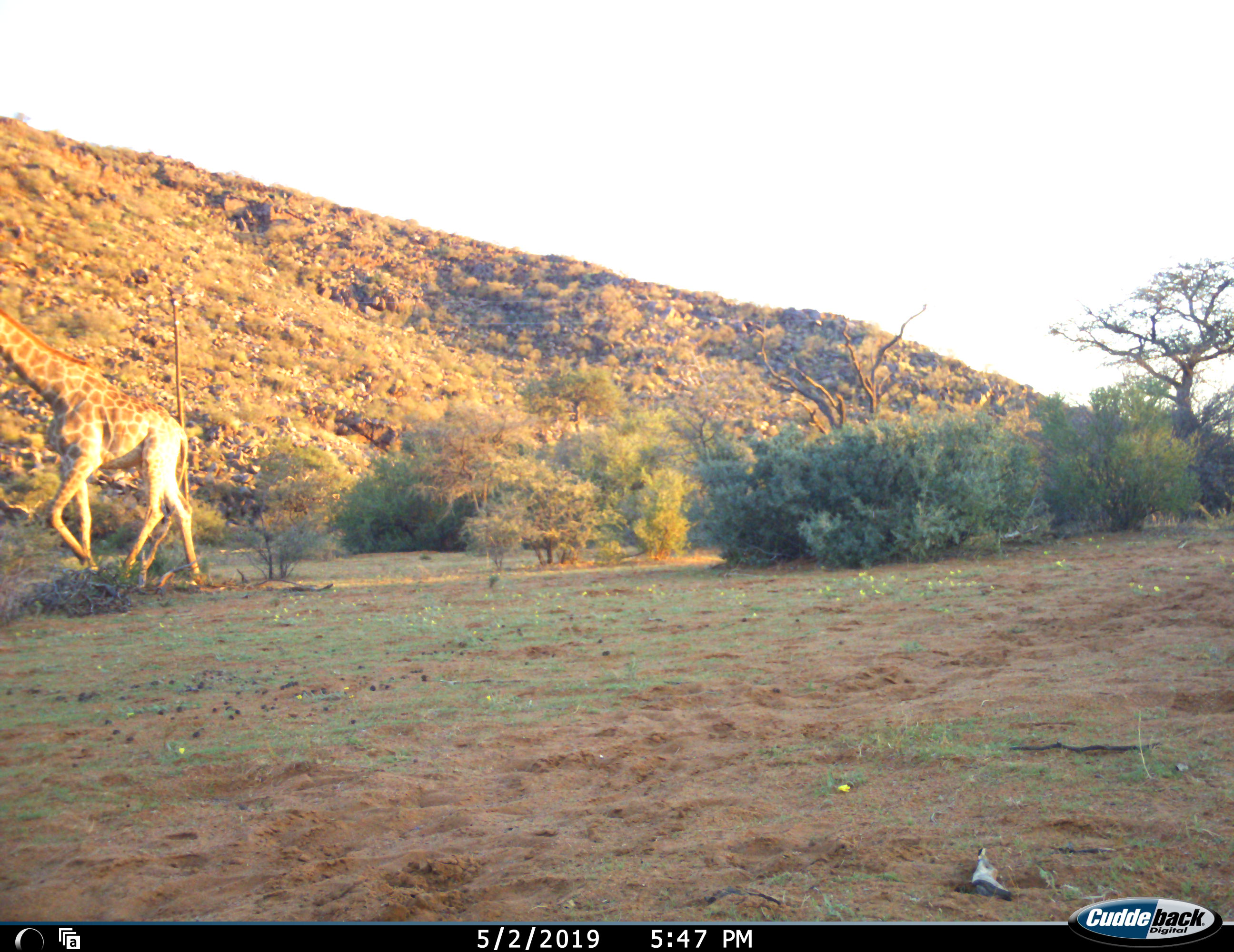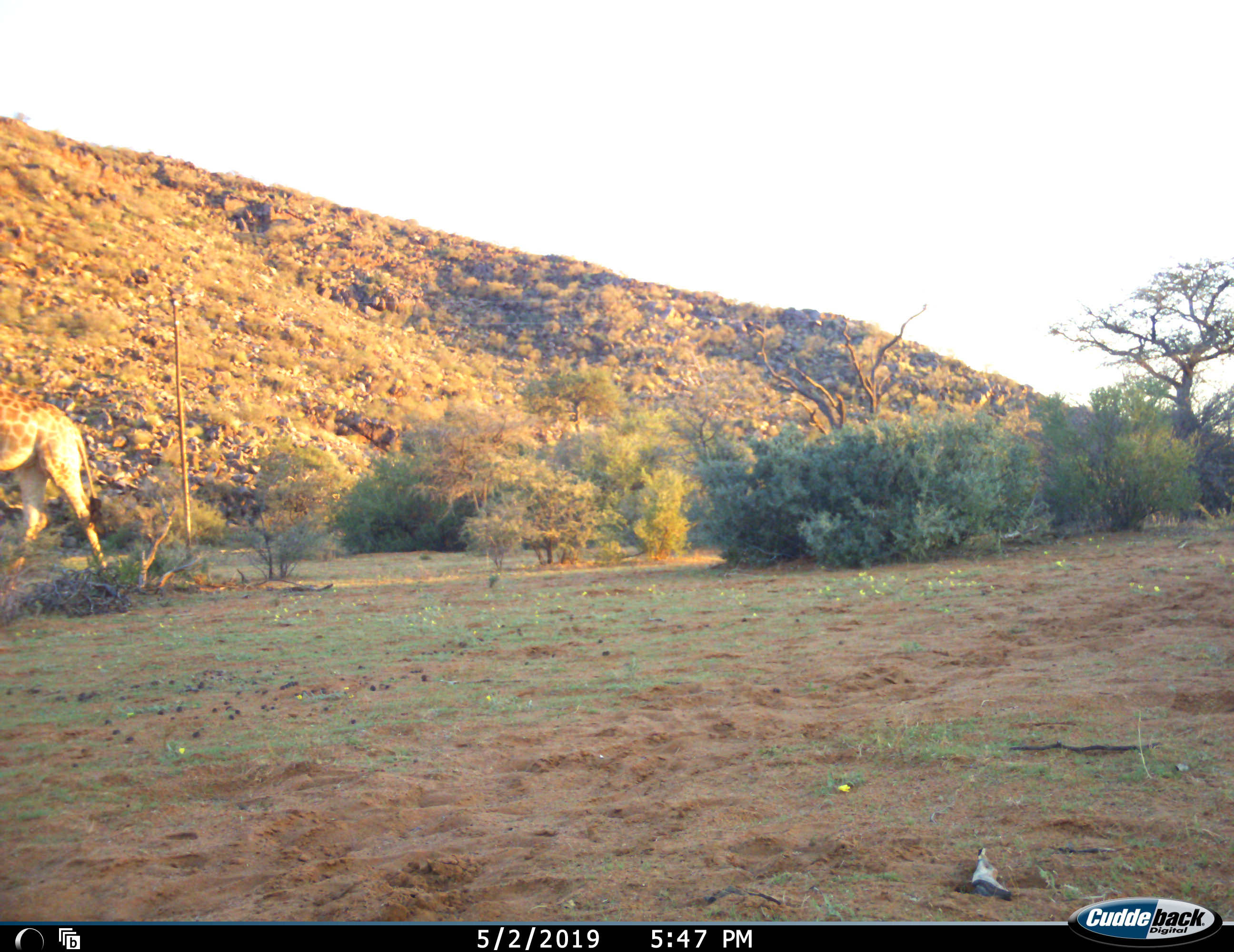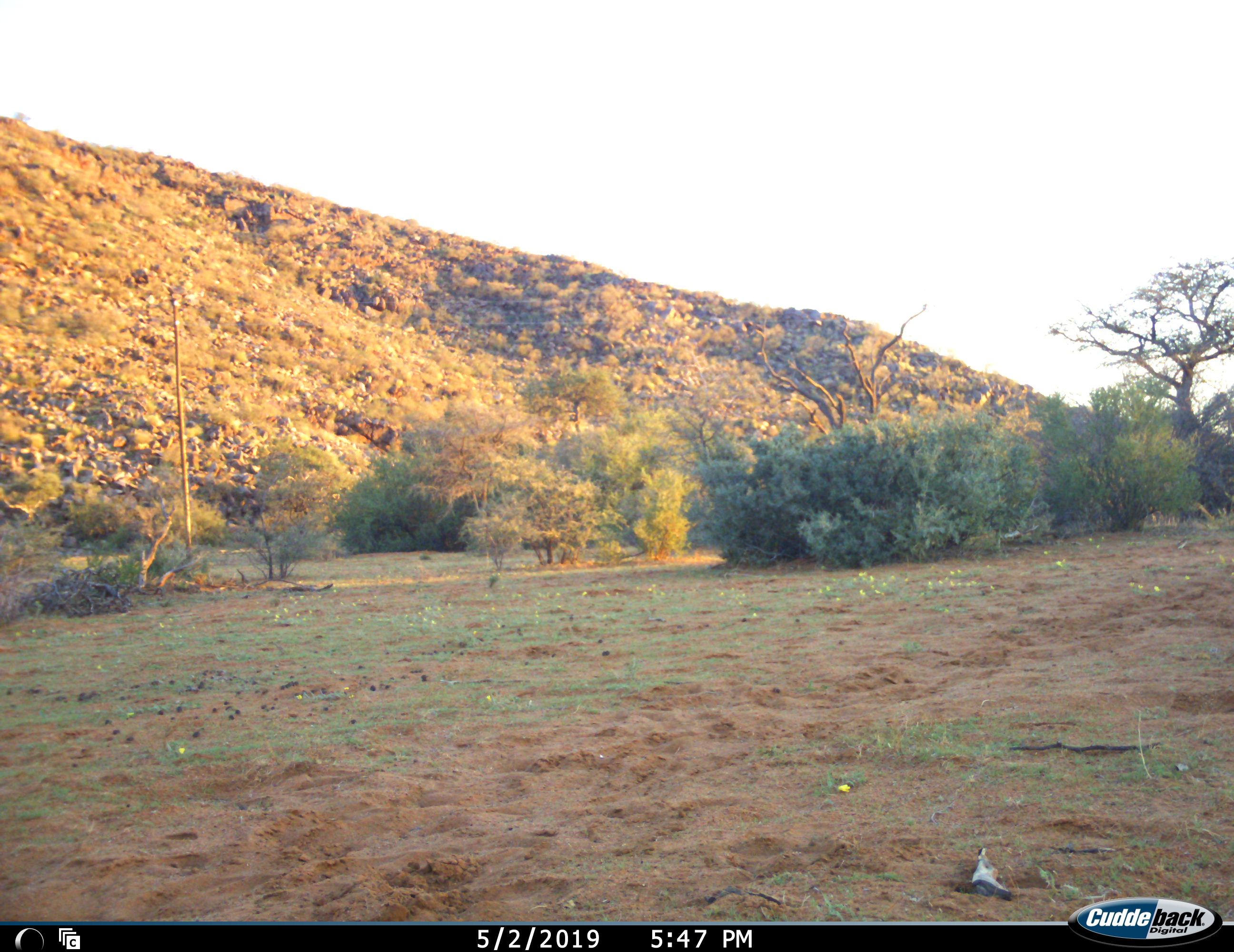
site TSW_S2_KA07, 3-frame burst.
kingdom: Animalia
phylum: Chordata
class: Mammalia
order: Artiodactyla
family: Giraffidae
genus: Giraffa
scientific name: Giraffa camelopardalis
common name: giraffe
Giraffe (Giraffa camelopardalis), count 1. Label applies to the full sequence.